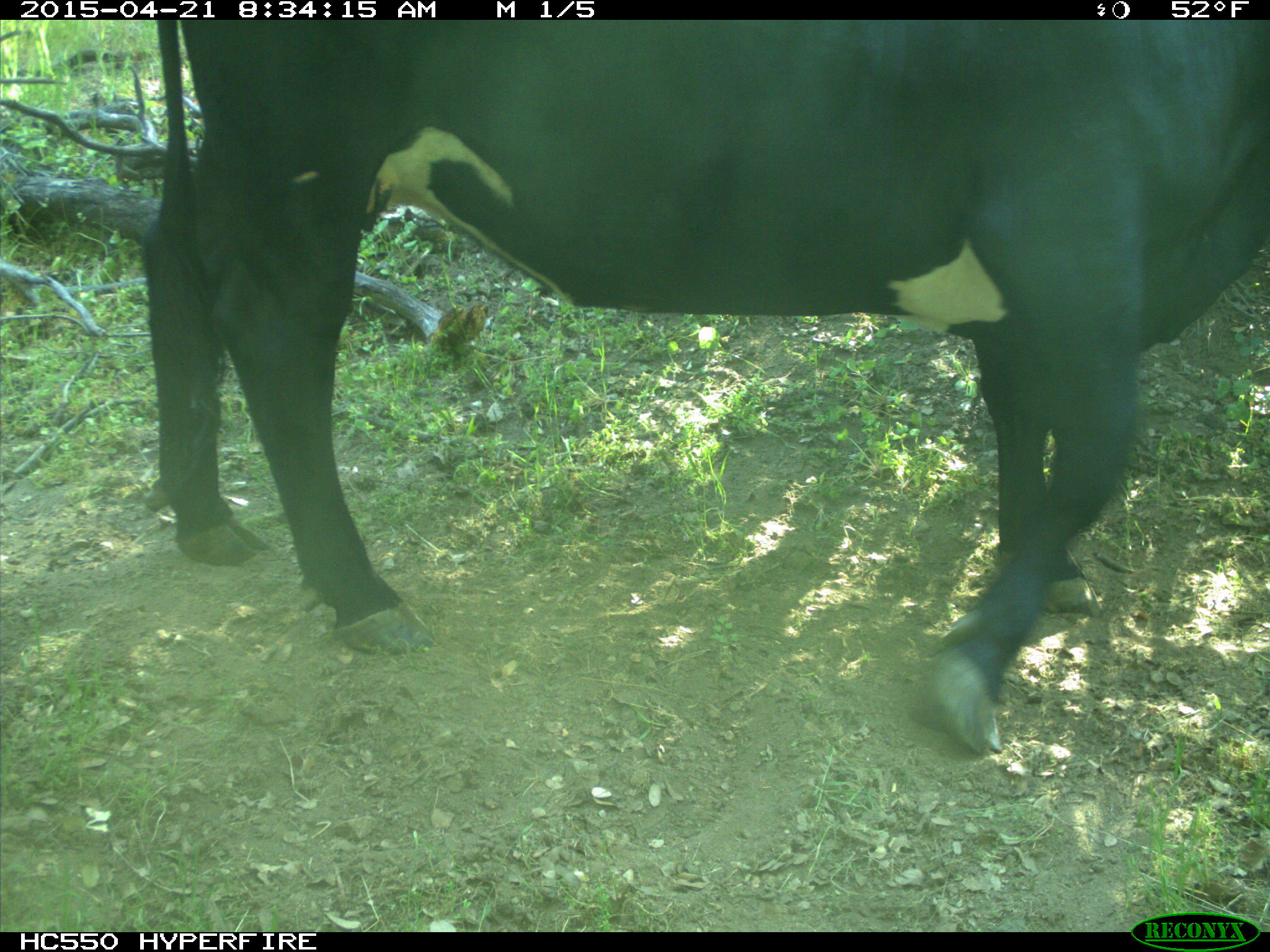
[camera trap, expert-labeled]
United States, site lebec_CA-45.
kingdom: Animalia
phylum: Chordata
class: Mammalia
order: Artiodactyla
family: Bovidae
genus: Bos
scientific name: Bos taurus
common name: domestic cow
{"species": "Bos taurus (domestic cow)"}